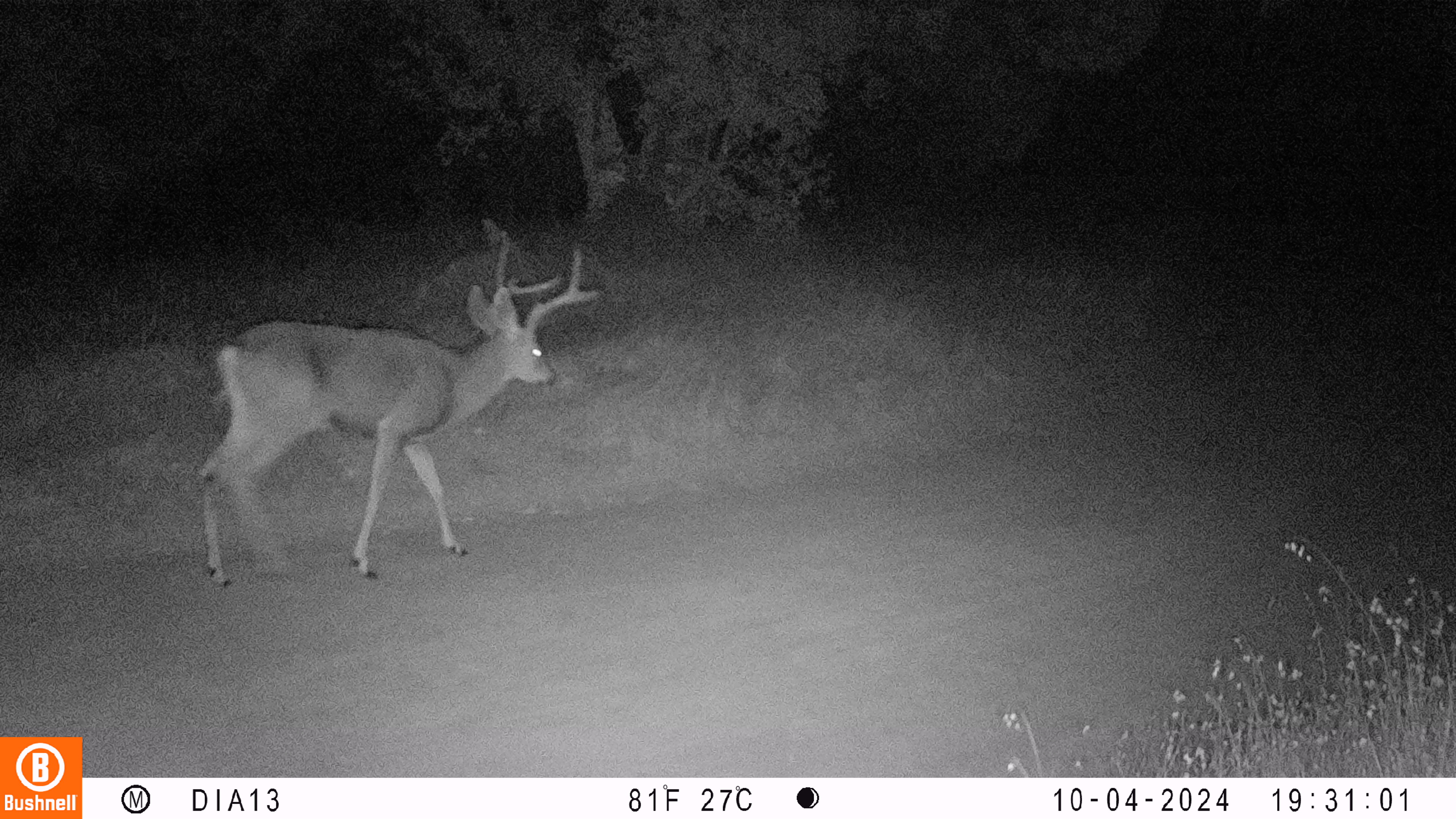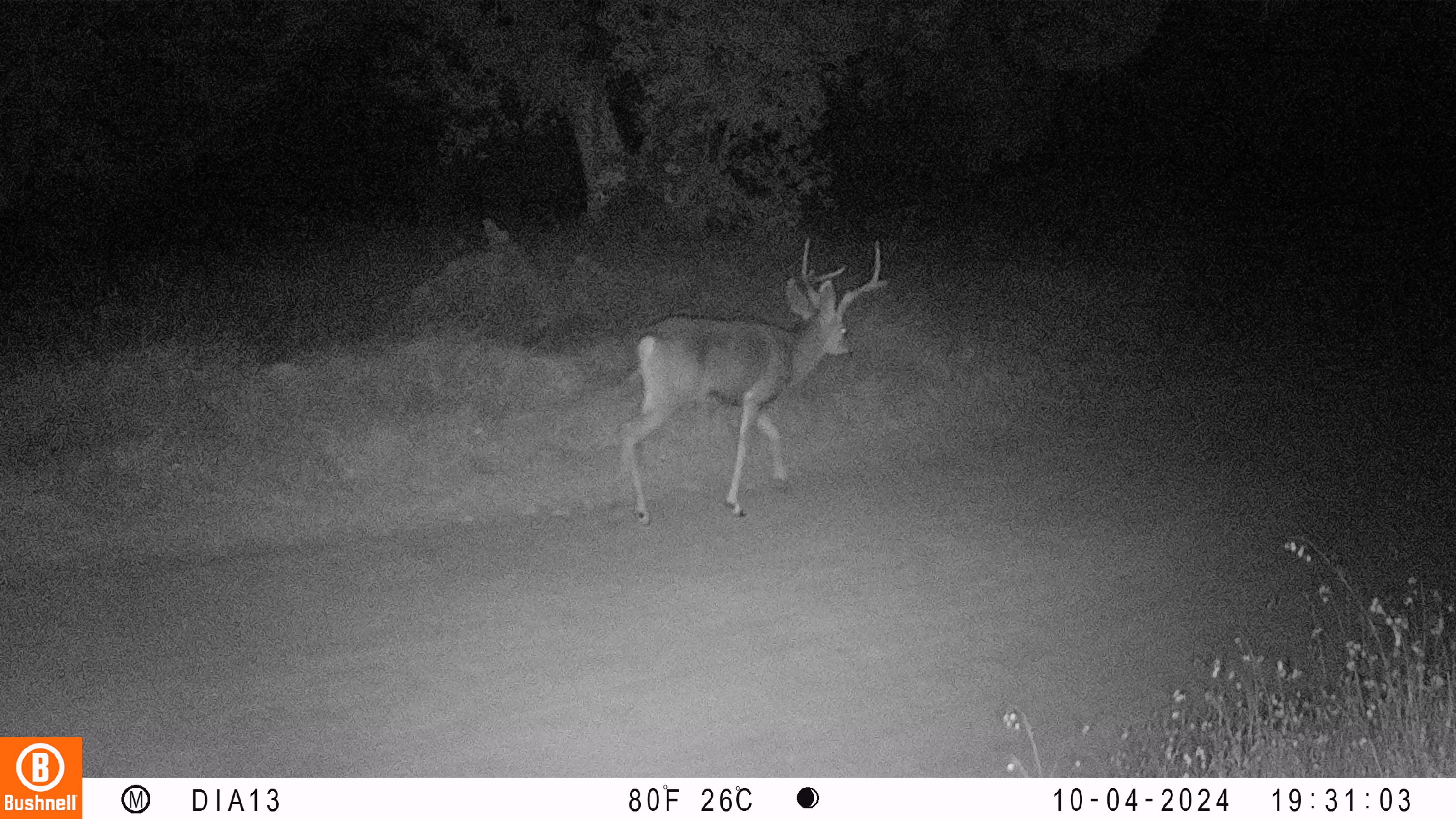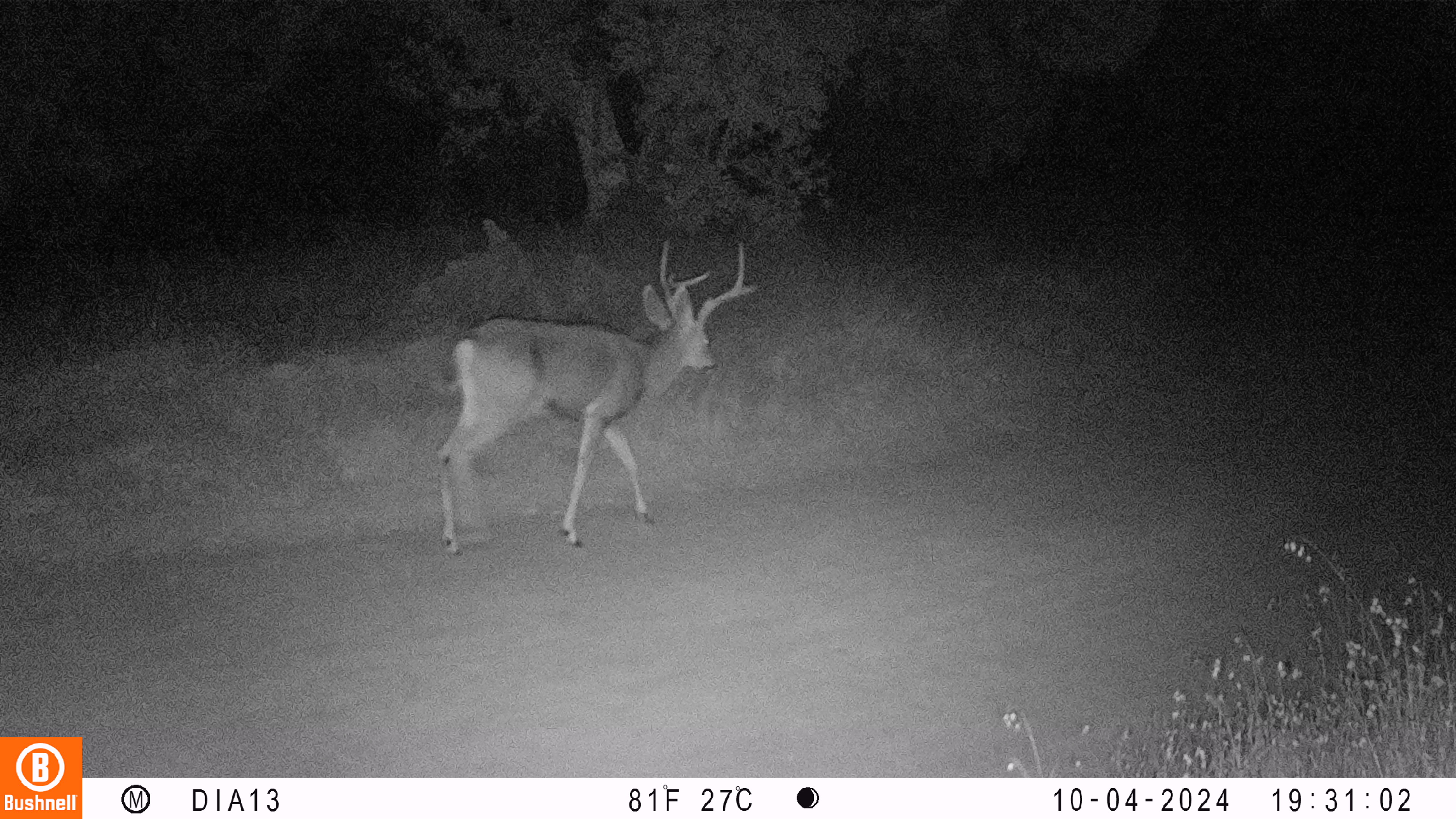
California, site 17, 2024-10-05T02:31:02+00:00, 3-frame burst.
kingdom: Animalia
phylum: Chordata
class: Mammalia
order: Artiodactyla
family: Cervidae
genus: Odocoileus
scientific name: Odocoileus hemionus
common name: mule deer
Mule deer (Odocoileus hemionus).